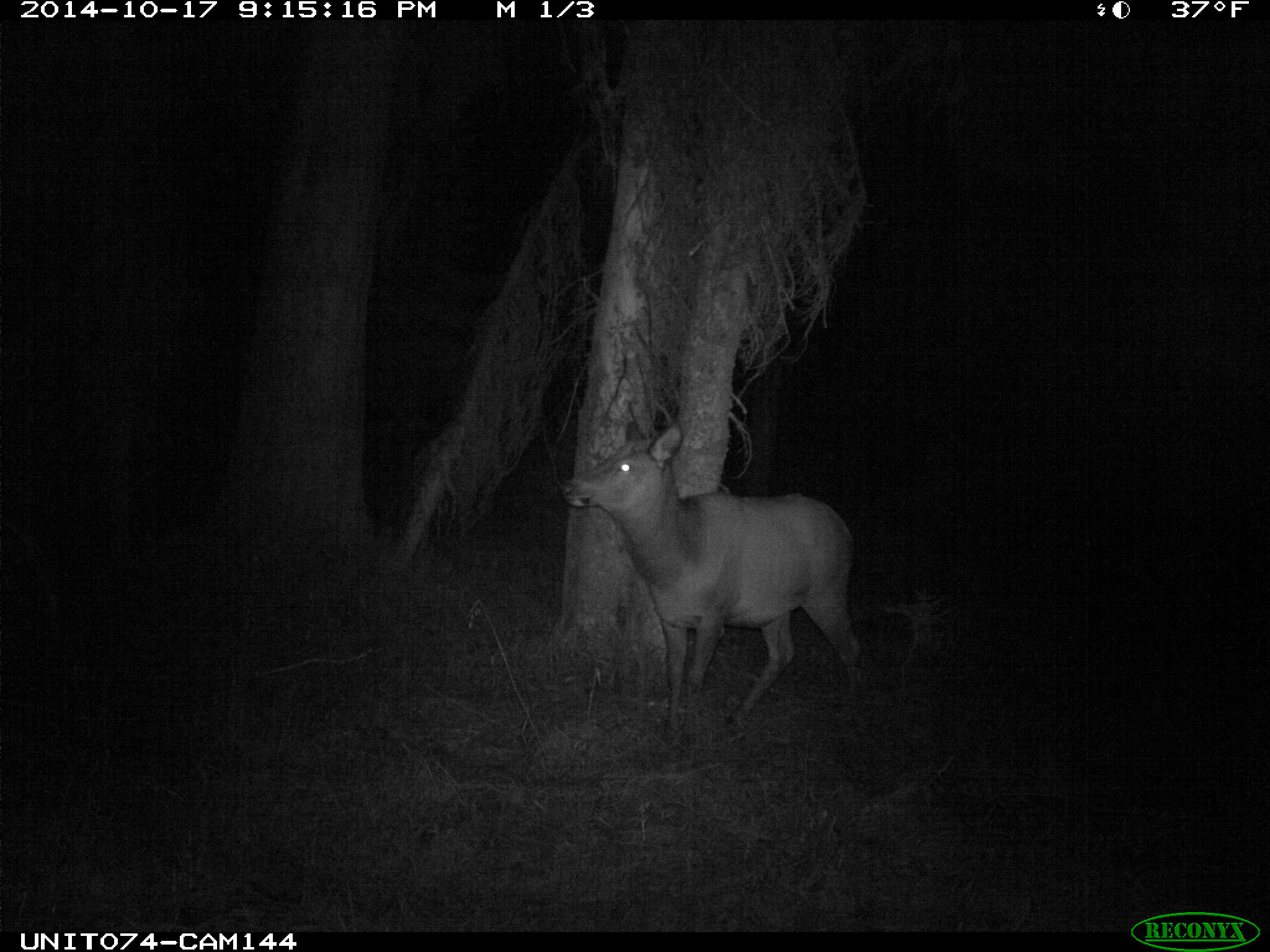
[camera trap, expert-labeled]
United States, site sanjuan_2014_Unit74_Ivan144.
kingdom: Animalia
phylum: Chordata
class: Mammalia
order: Artiodactyla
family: Cervidae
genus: Cervus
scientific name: Cervus elaphus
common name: red deer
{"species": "Cervus elaphus (red deer)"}